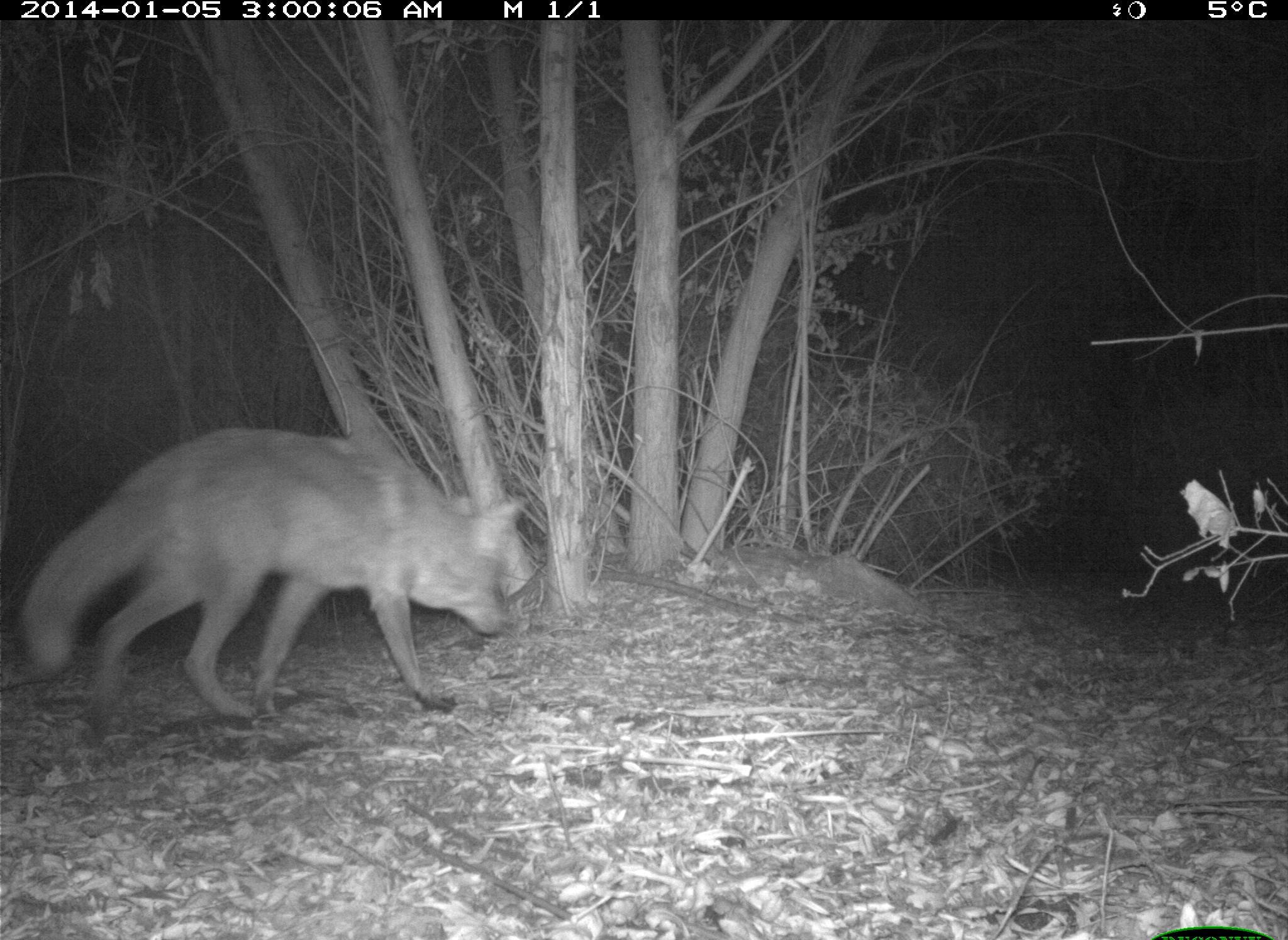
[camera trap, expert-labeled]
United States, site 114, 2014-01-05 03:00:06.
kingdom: Animalia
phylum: Chordata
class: Mammalia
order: Carnivora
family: Canidae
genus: Canis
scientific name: Canis latrans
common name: coyote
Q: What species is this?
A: Coyote (Canis latrans).